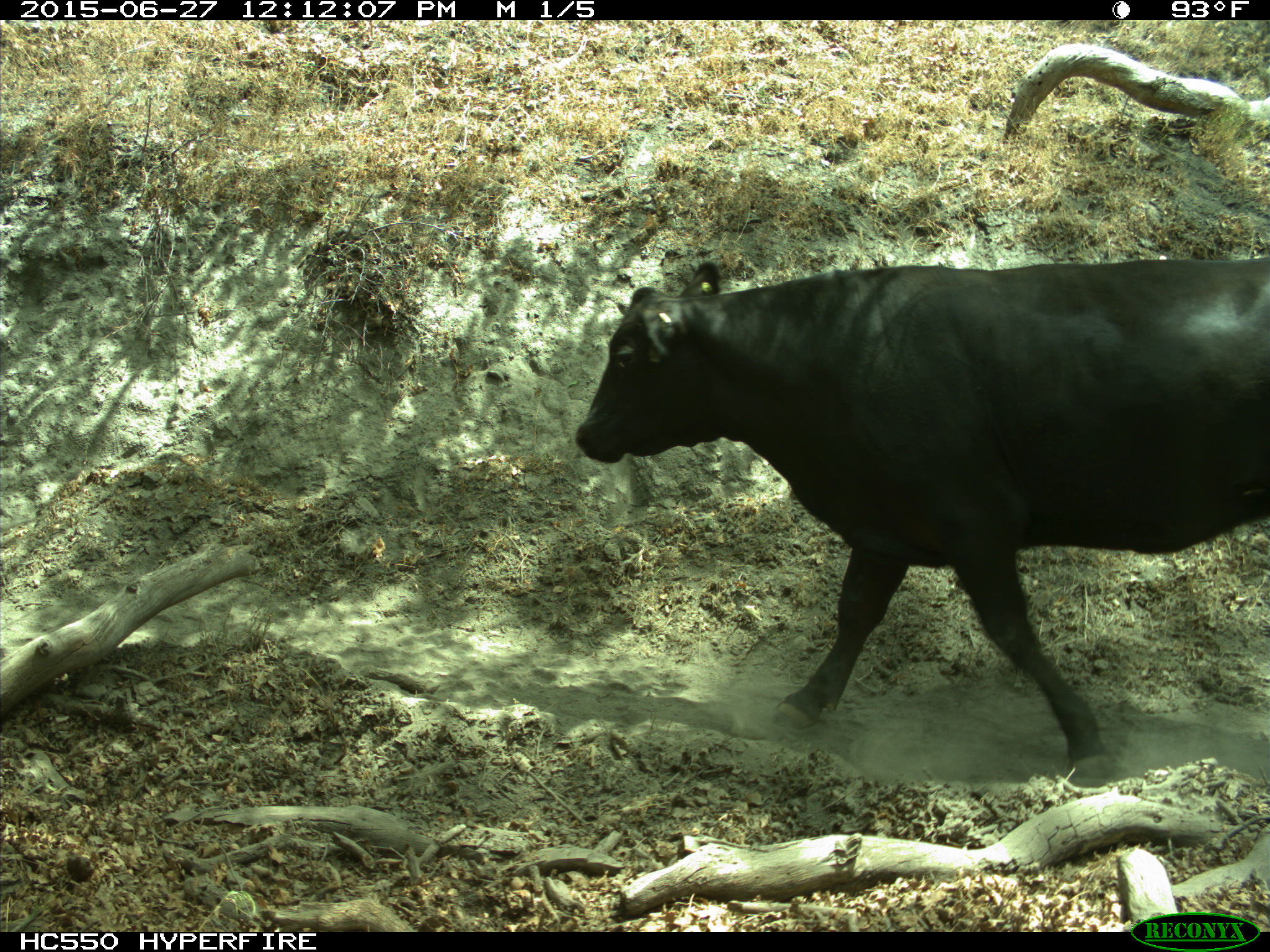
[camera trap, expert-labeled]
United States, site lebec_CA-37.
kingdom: Animalia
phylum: Chordata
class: Mammalia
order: Artiodactyla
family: Bovidae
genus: Bos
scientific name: Bos taurus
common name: domestic cow